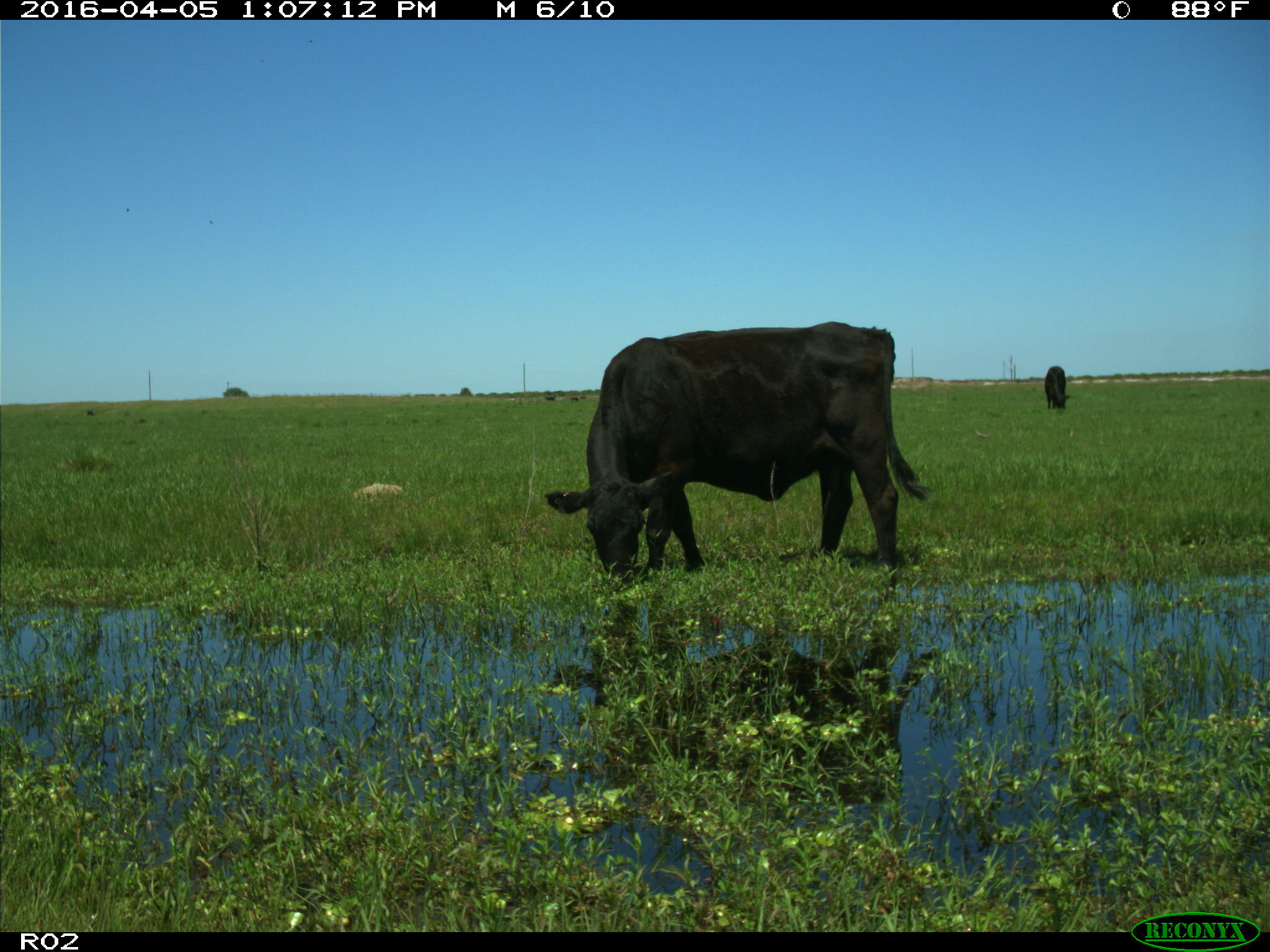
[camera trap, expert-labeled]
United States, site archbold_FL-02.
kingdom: Animalia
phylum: Chordata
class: Mammalia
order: Artiodactyla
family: Bovidae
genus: Bos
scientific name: Bos taurus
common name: domestic cow